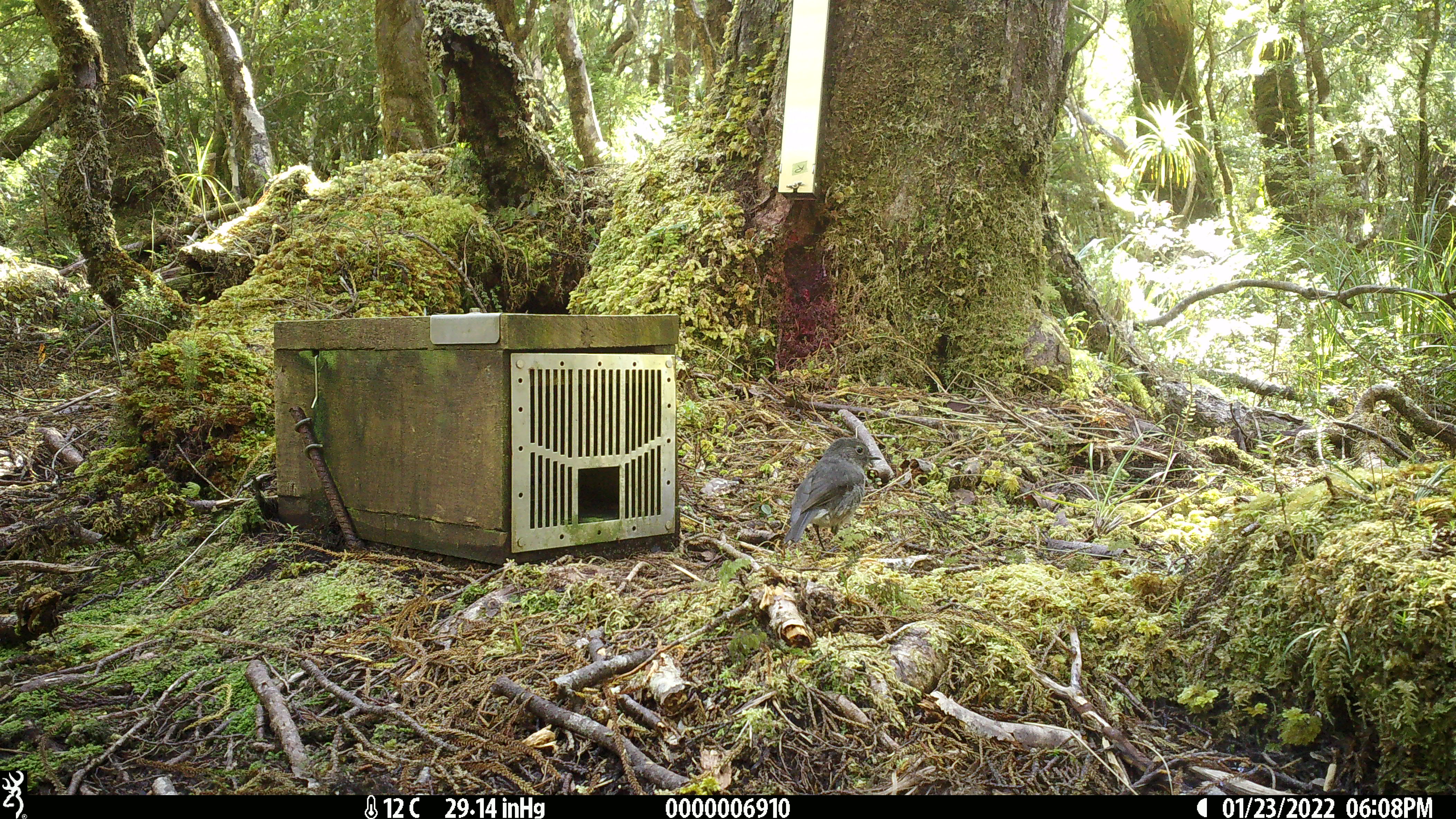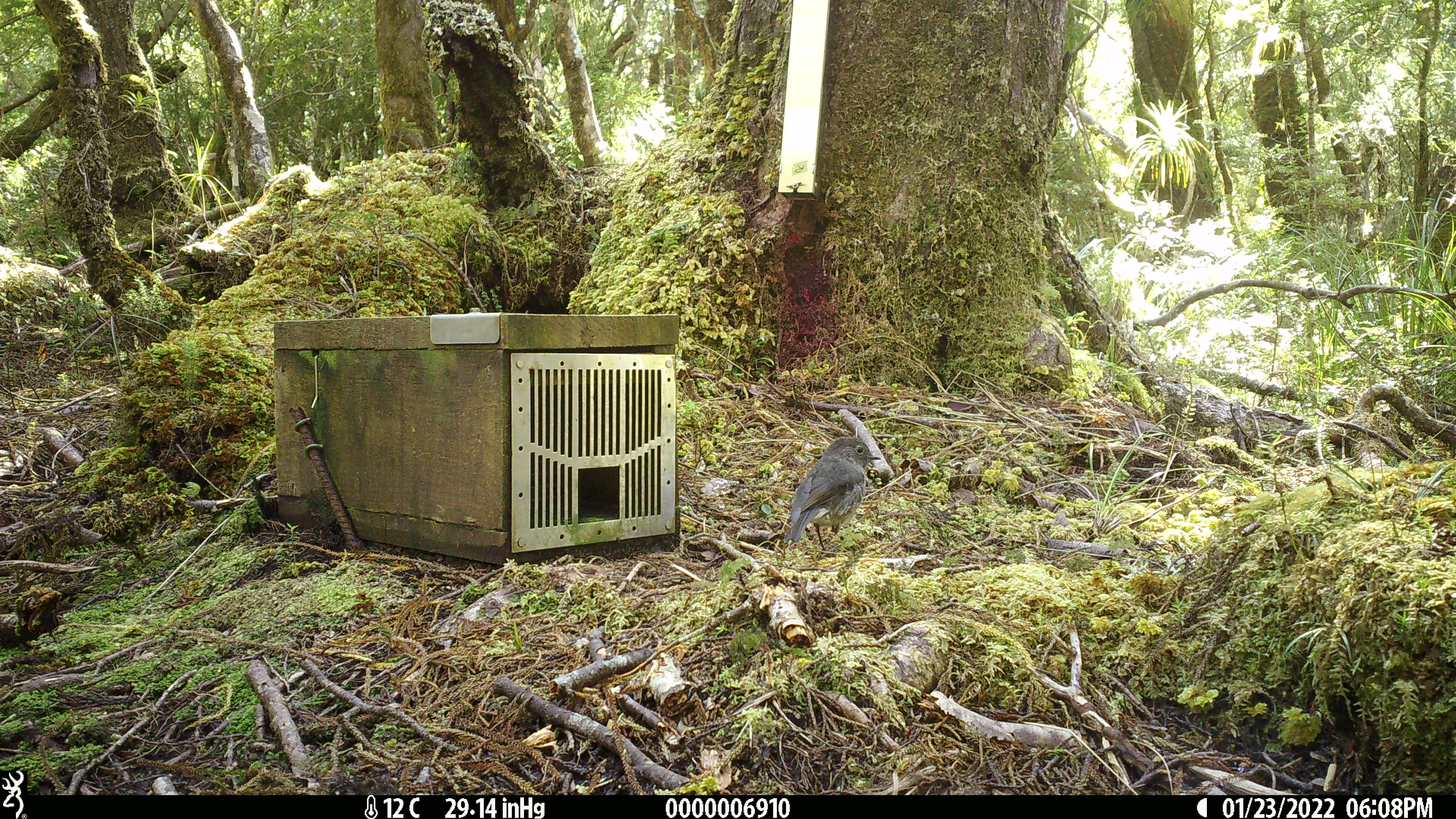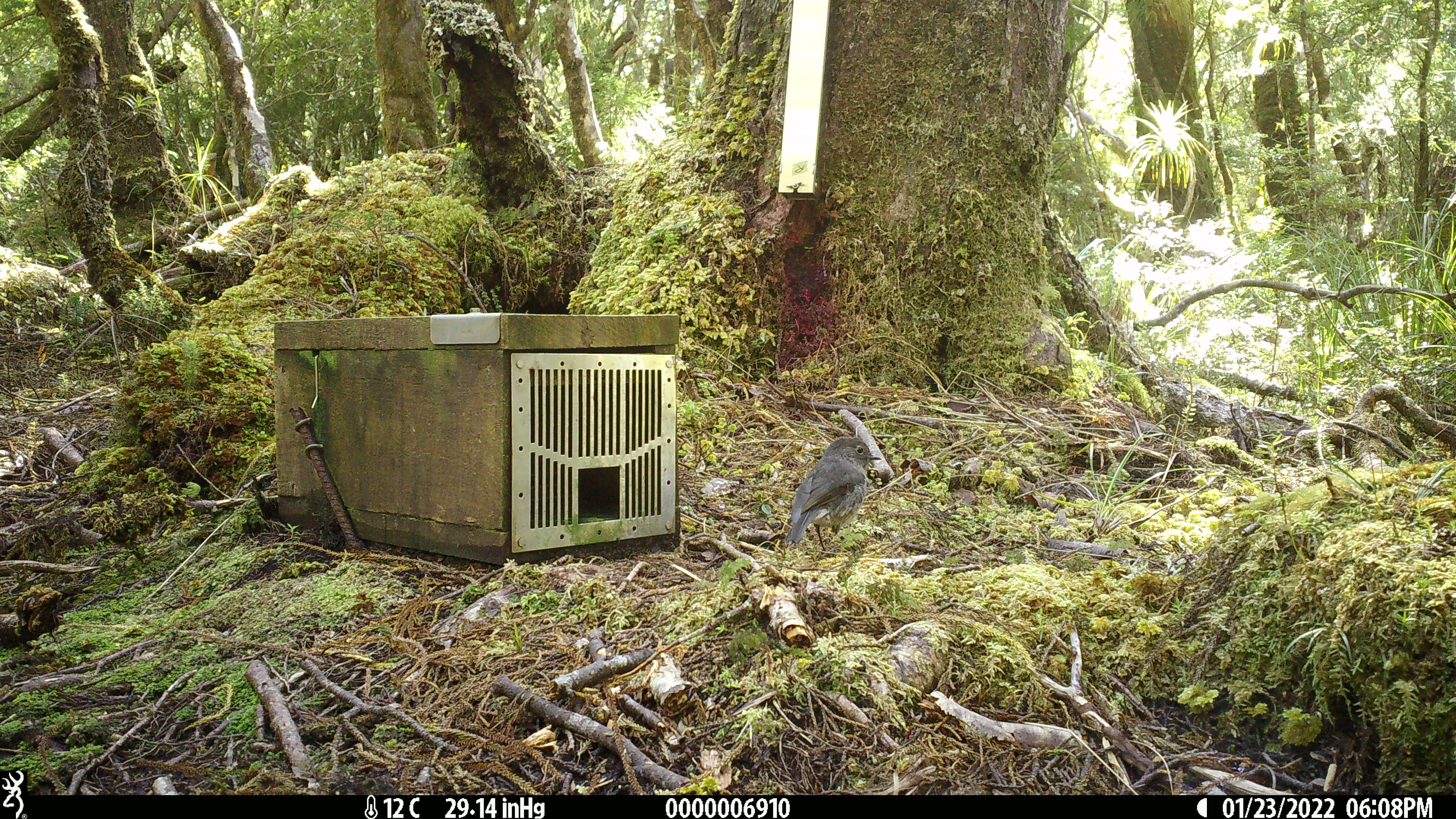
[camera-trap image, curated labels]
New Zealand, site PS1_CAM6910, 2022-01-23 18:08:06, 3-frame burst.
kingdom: Animalia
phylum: Chordata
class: Aves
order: Passeriformes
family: Petroicidae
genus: Petroica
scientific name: Petroica australis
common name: new zealand robin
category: robin